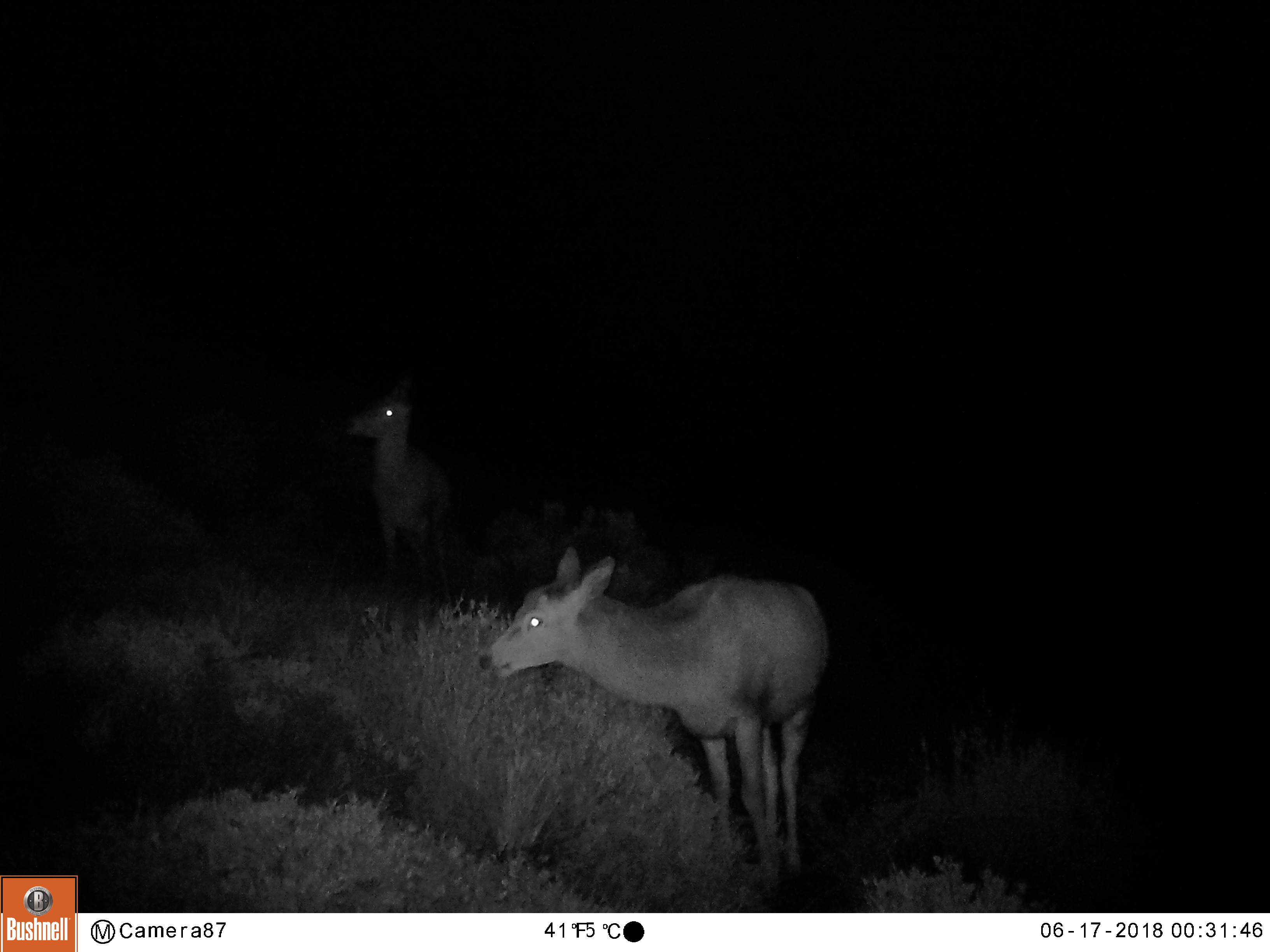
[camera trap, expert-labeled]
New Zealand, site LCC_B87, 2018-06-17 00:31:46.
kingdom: Animalia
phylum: Chordata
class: Mammalia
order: Artiodactyla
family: Cervidae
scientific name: Cervidae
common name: deer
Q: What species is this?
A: Deer (Cervidae).